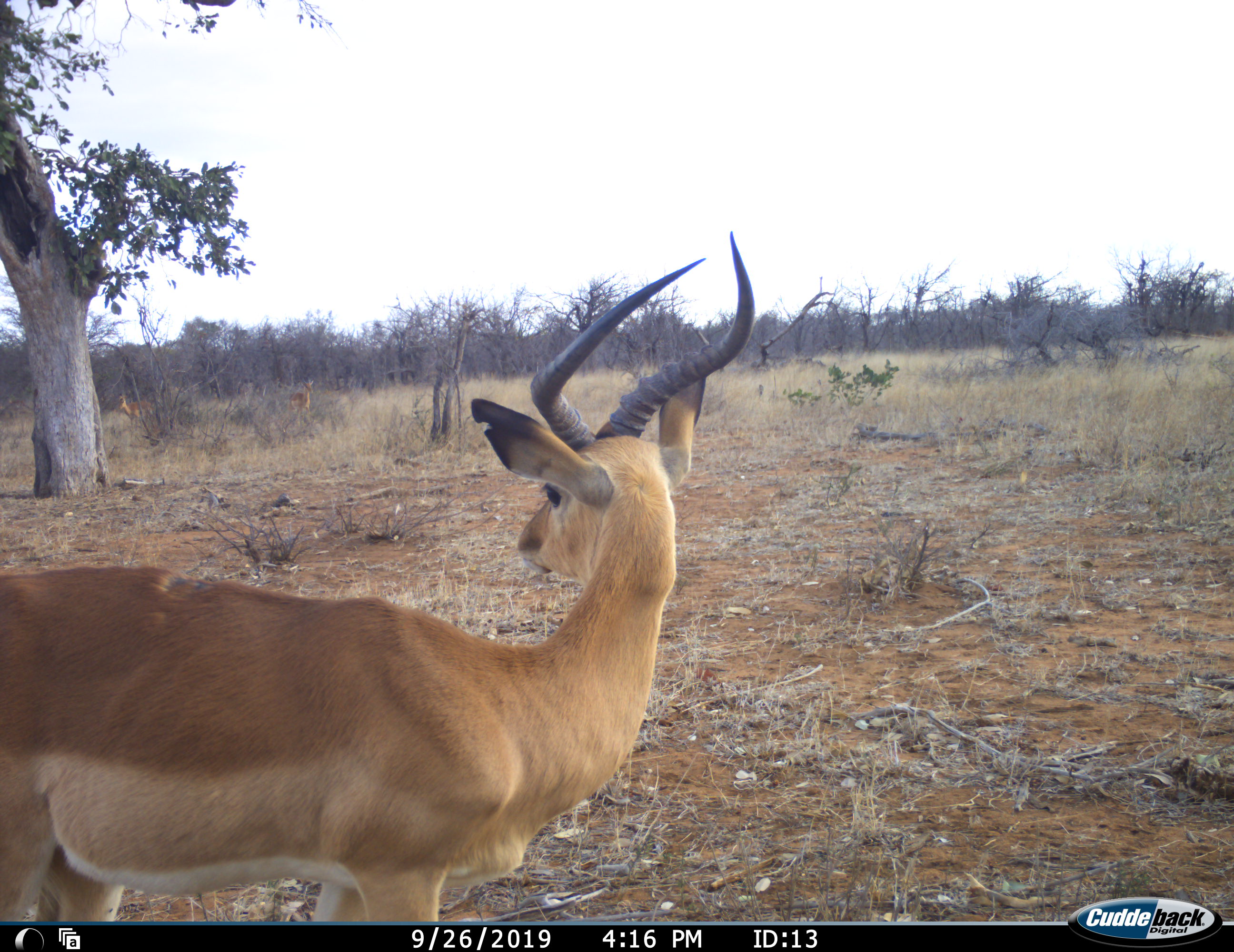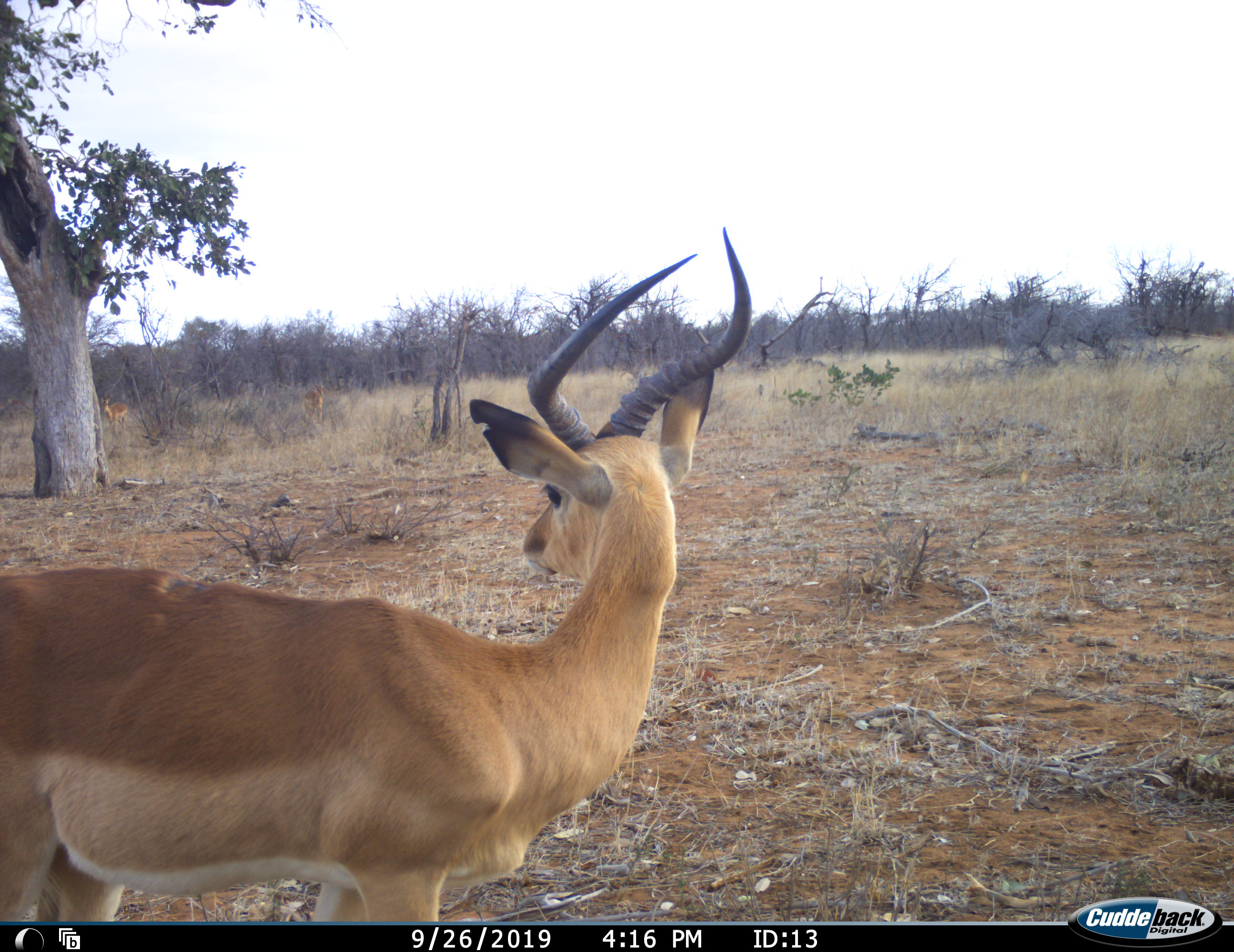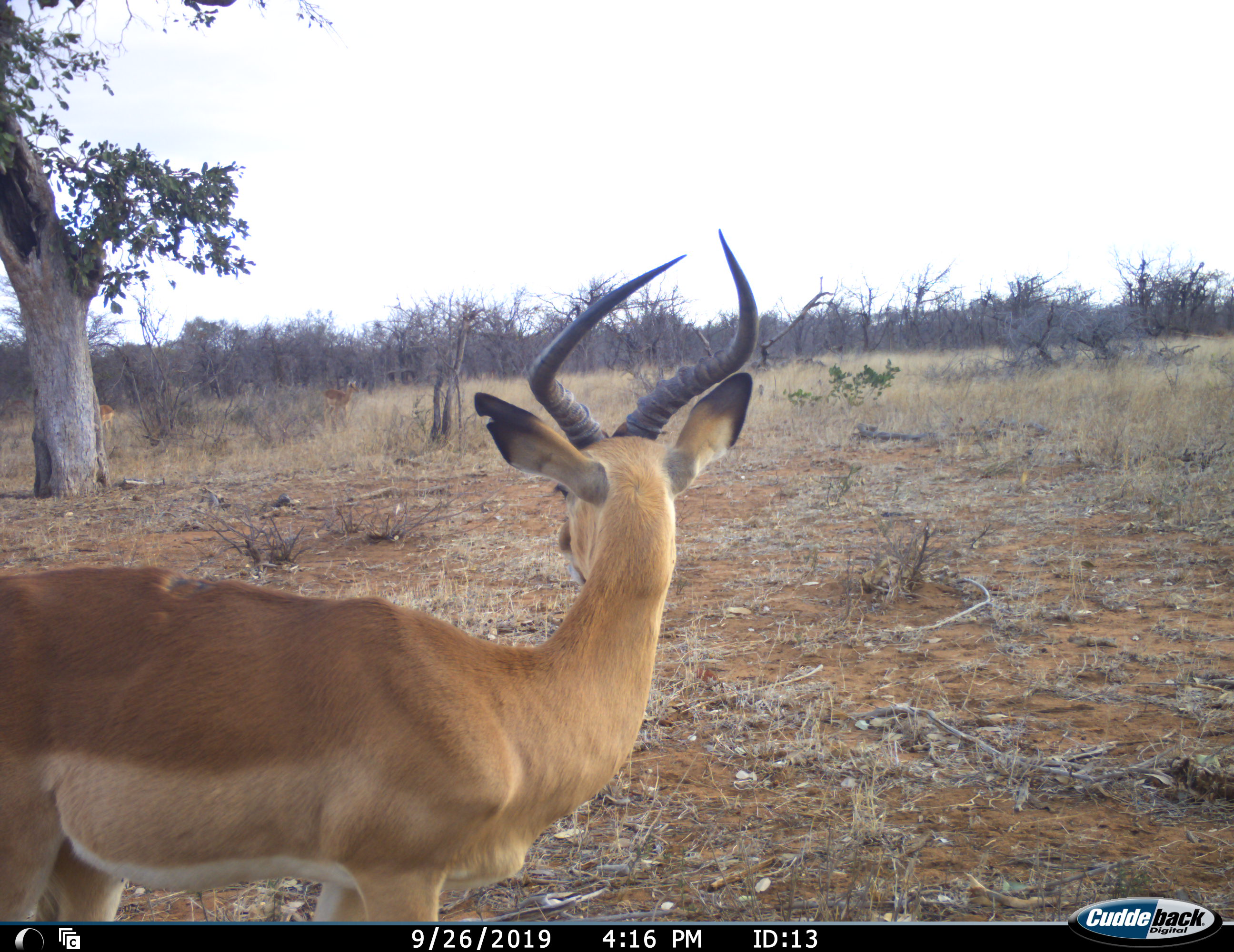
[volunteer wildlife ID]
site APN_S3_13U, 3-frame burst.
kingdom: Animalia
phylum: Chordata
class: Mammalia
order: Artiodactyla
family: Bovidae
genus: Aepyceros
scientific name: Aepyceros melampus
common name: impala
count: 3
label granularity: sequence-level